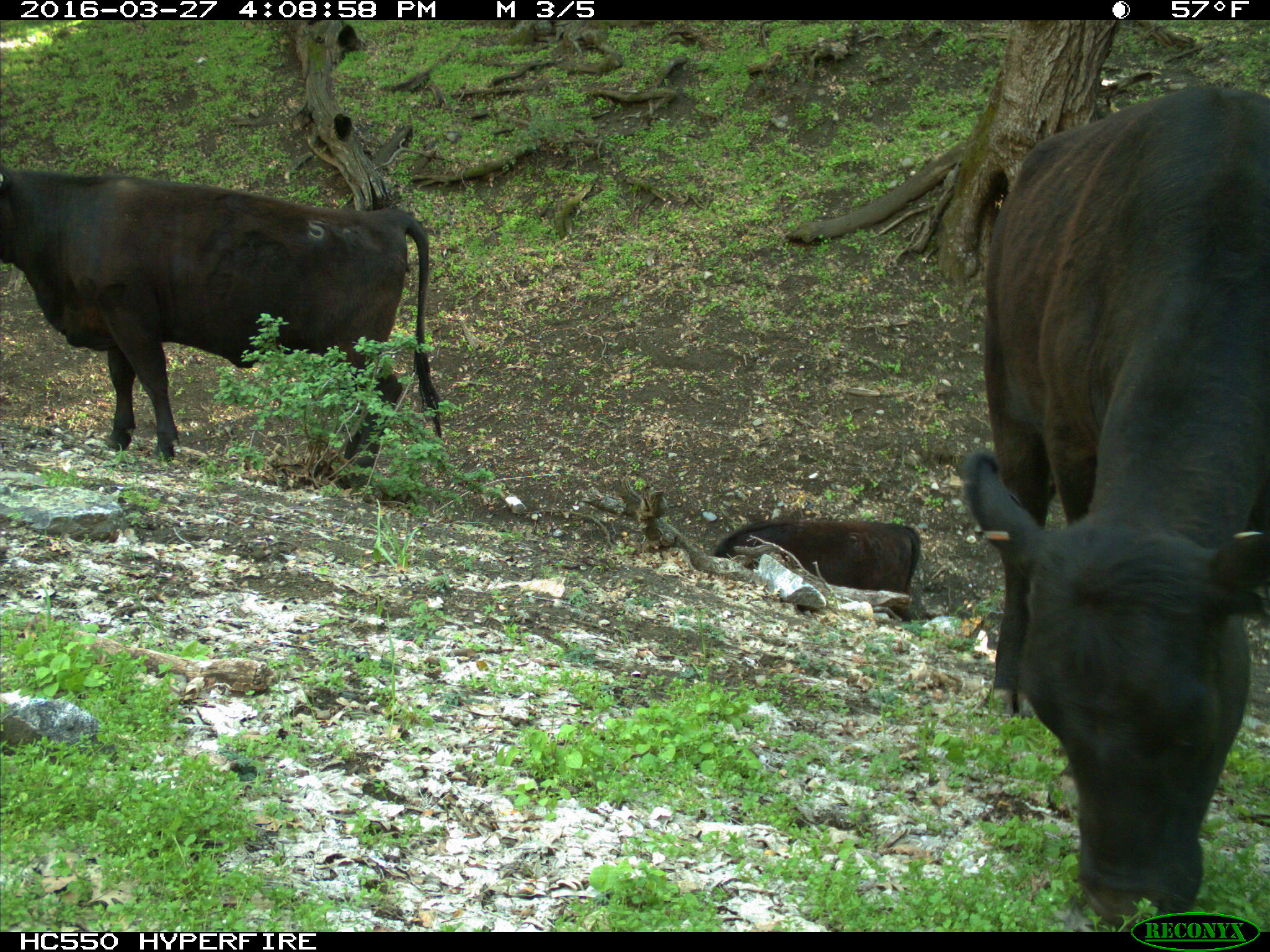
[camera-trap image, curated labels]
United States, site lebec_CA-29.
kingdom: Animalia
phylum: Chordata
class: Mammalia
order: Artiodactyla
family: Bovidae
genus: Bos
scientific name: Bos taurus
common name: domestic cow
Bos taurus (domestic cow).